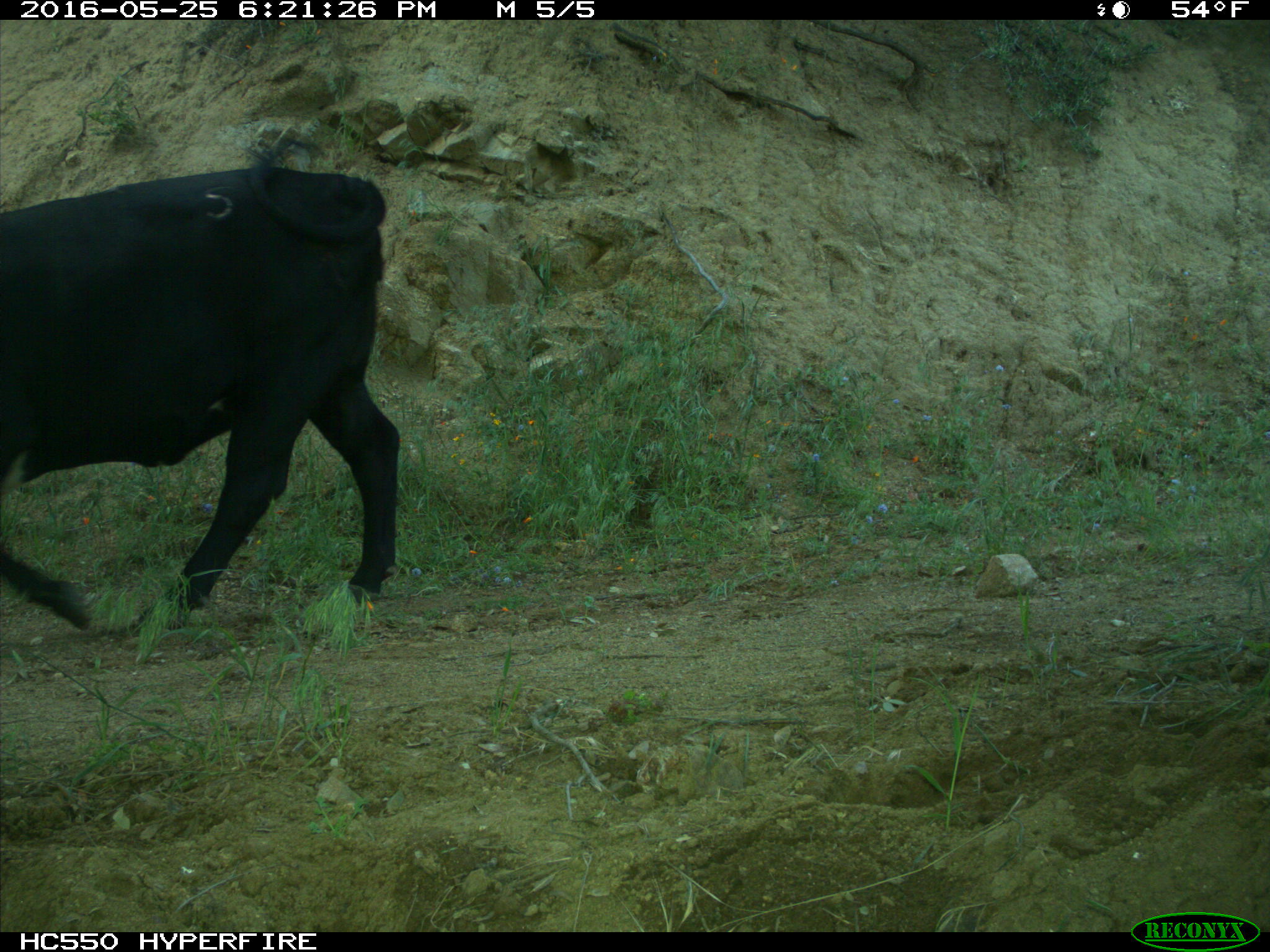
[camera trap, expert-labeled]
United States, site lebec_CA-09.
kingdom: Animalia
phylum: Chordata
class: Mammalia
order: Artiodactyla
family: Bovidae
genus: Bos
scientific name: Bos taurus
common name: domestic cow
Bos taurus (domestic cow).